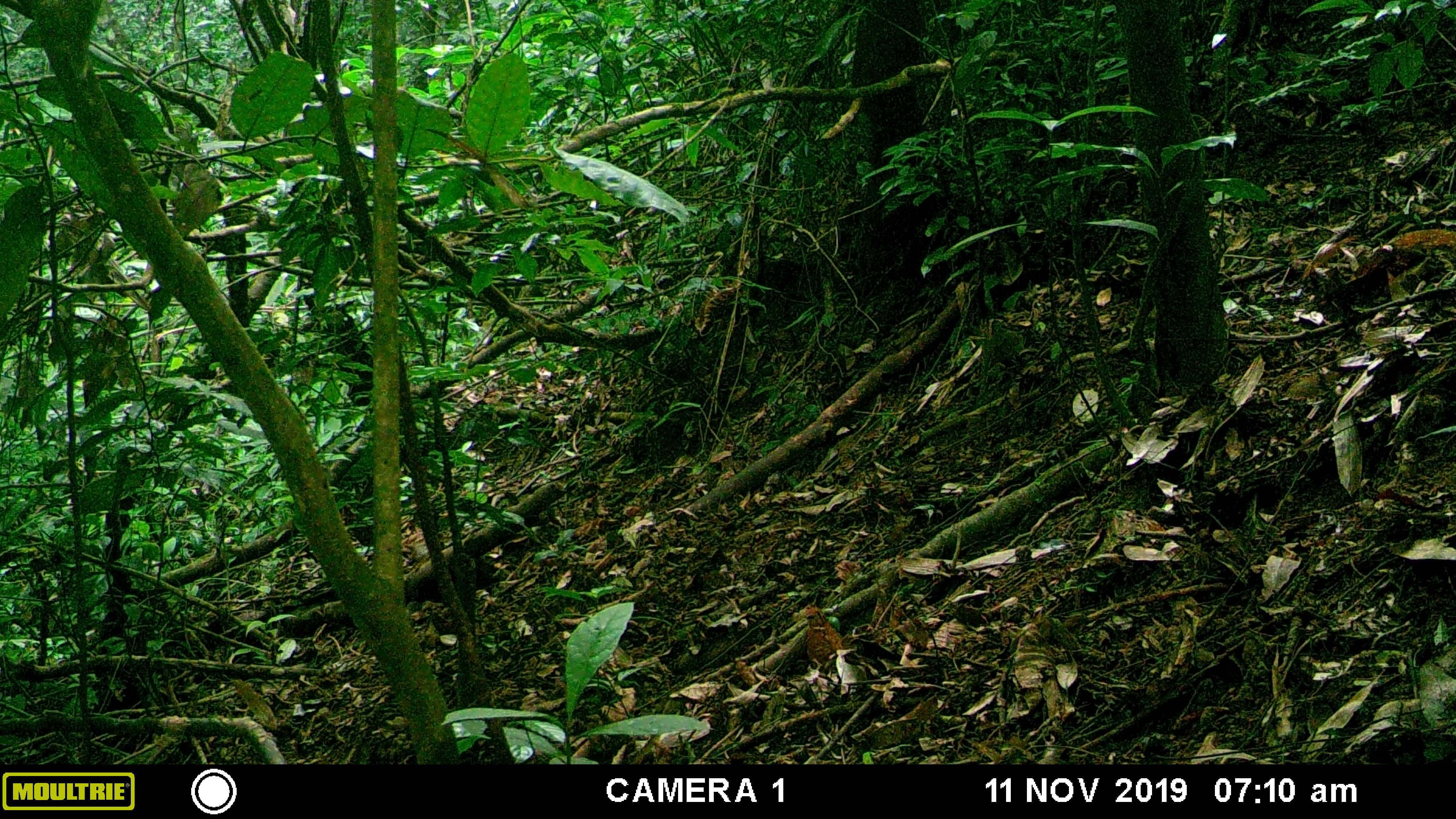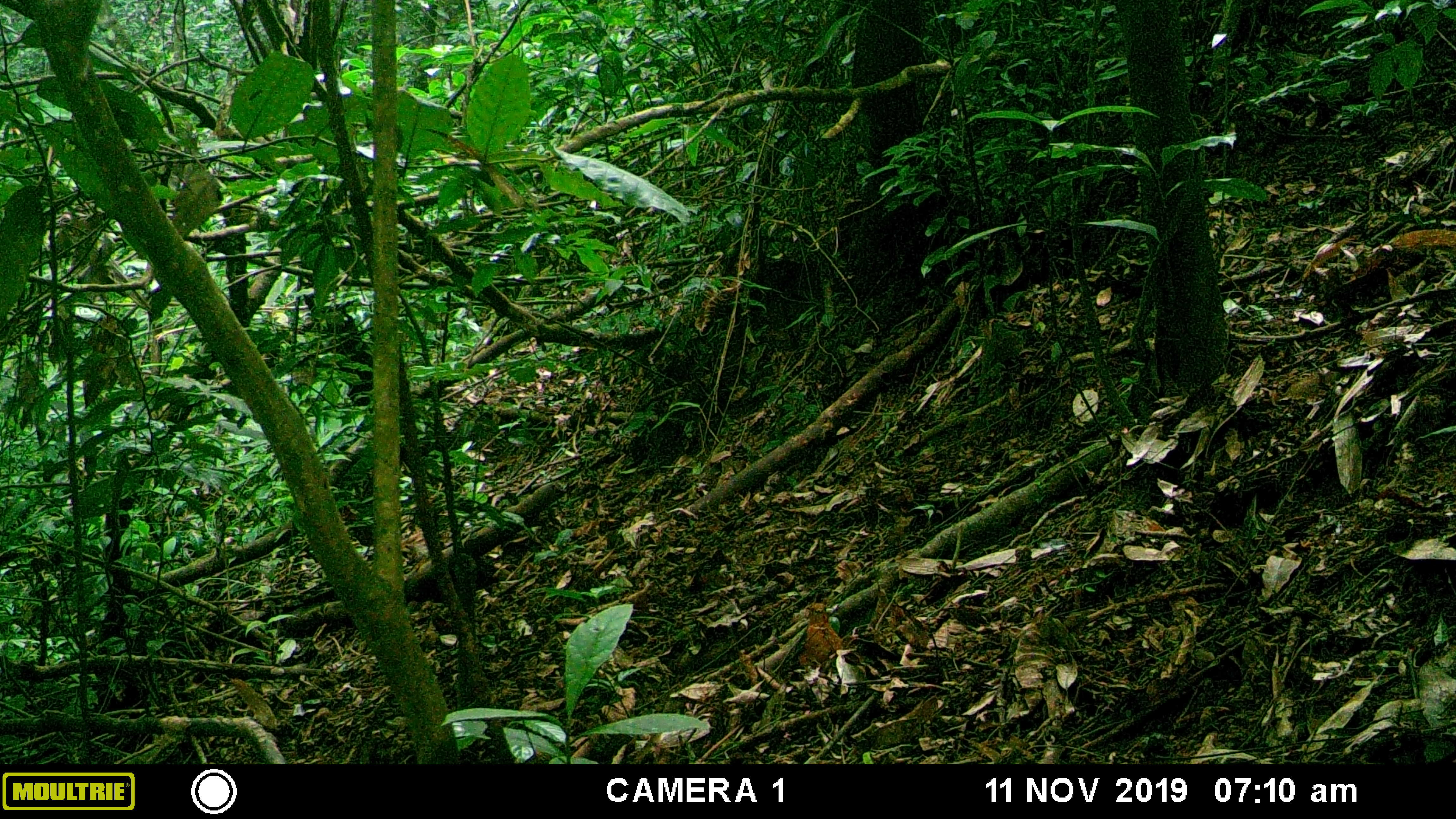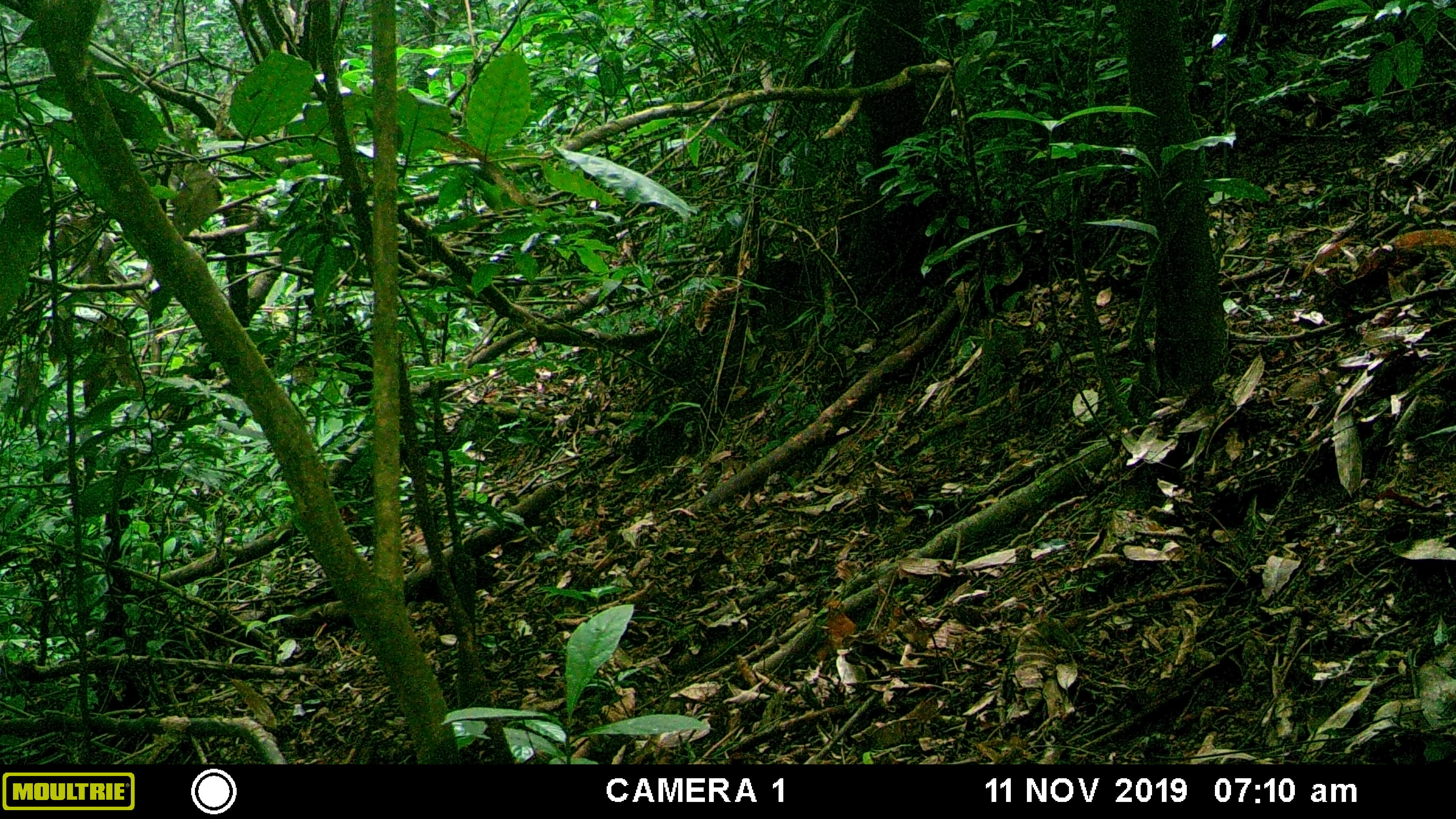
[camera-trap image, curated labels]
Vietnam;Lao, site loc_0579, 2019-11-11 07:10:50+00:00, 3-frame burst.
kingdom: Animalia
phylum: Chordata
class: Aves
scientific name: Aves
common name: bird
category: unidentified bird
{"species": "unidentified bird (bird) (Aves)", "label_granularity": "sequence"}